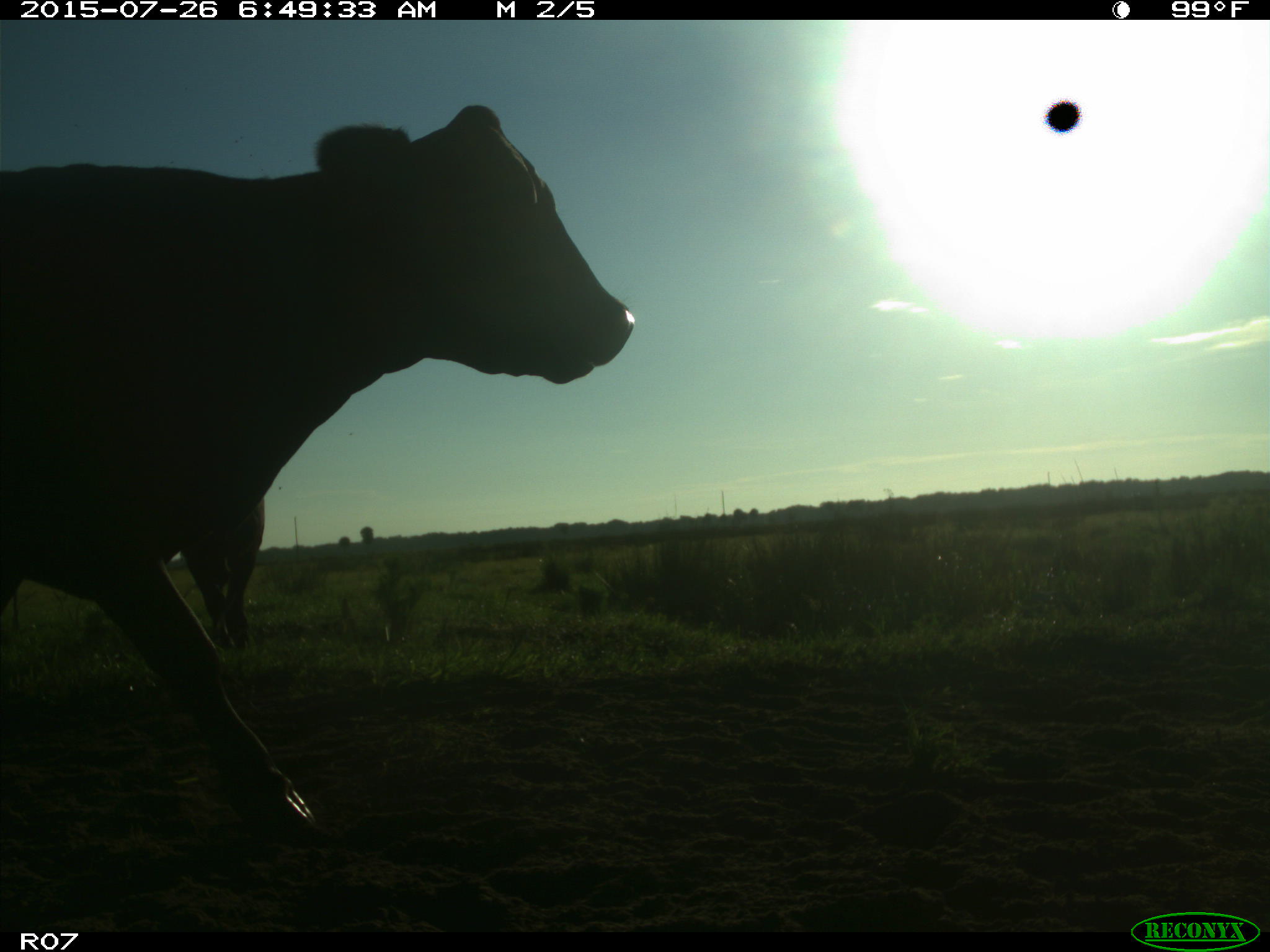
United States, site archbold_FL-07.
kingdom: Animalia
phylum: Chordata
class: Mammalia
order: Artiodactyla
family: Bovidae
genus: Bos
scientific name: Bos taurus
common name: domestic cow